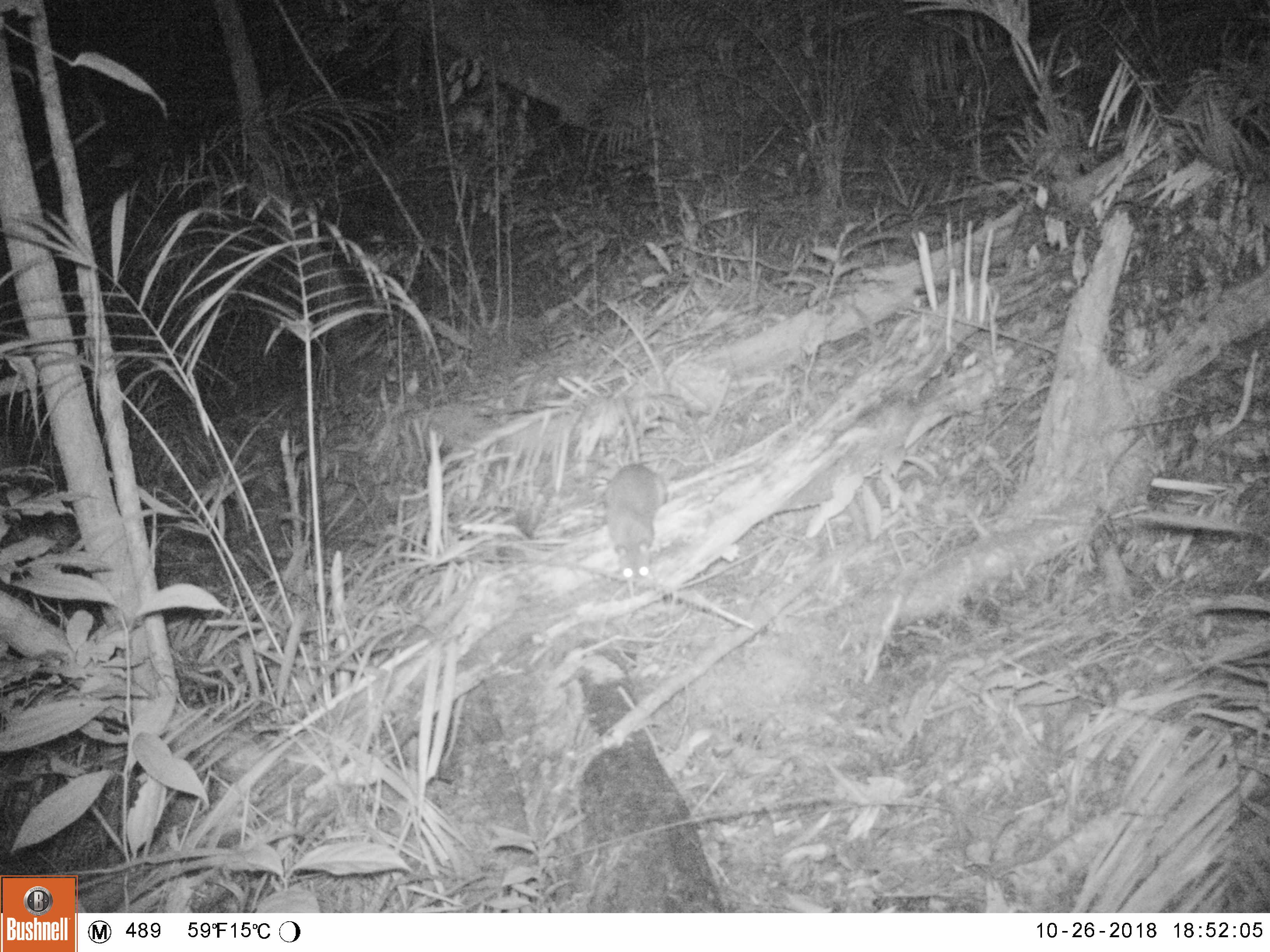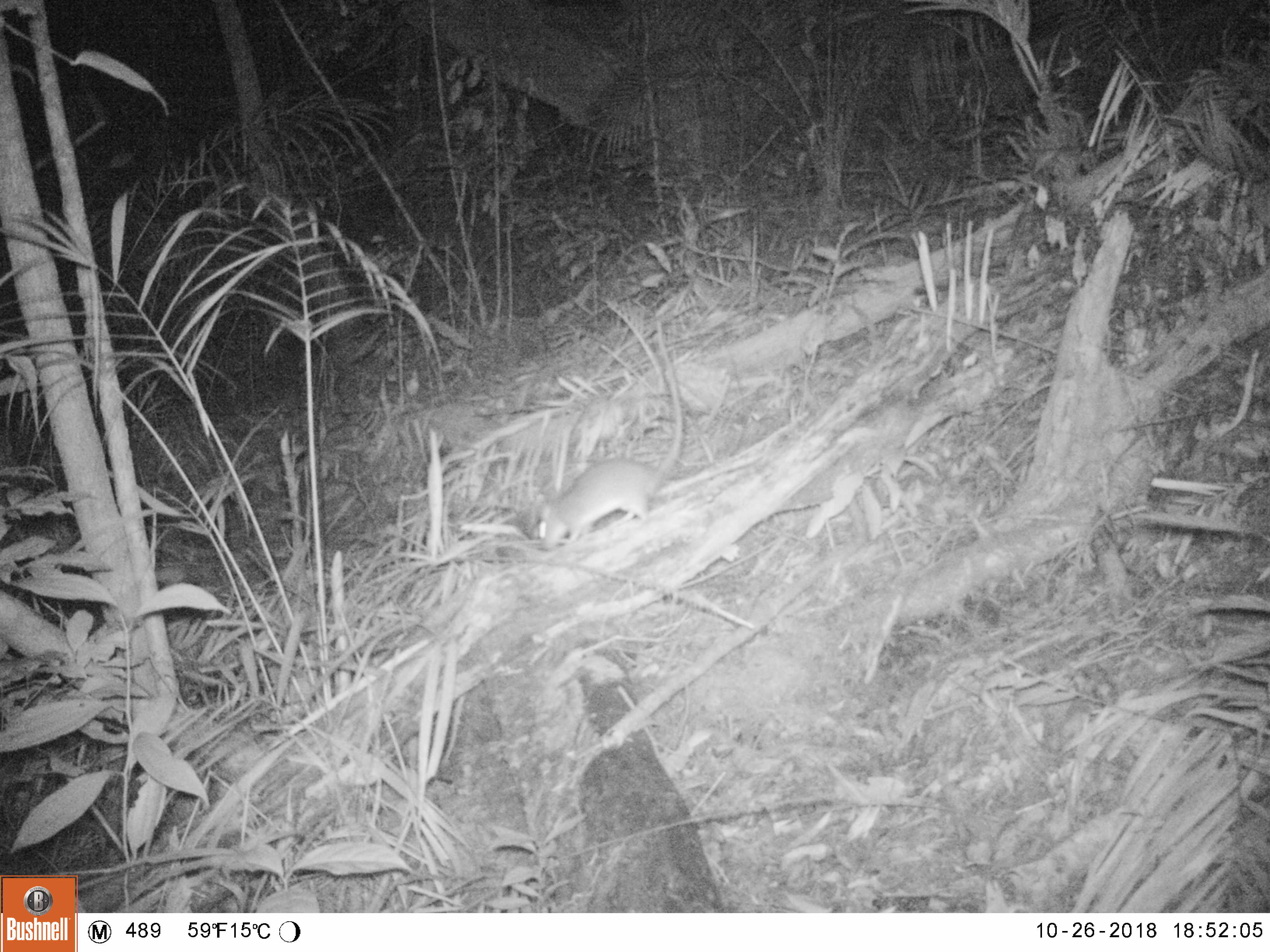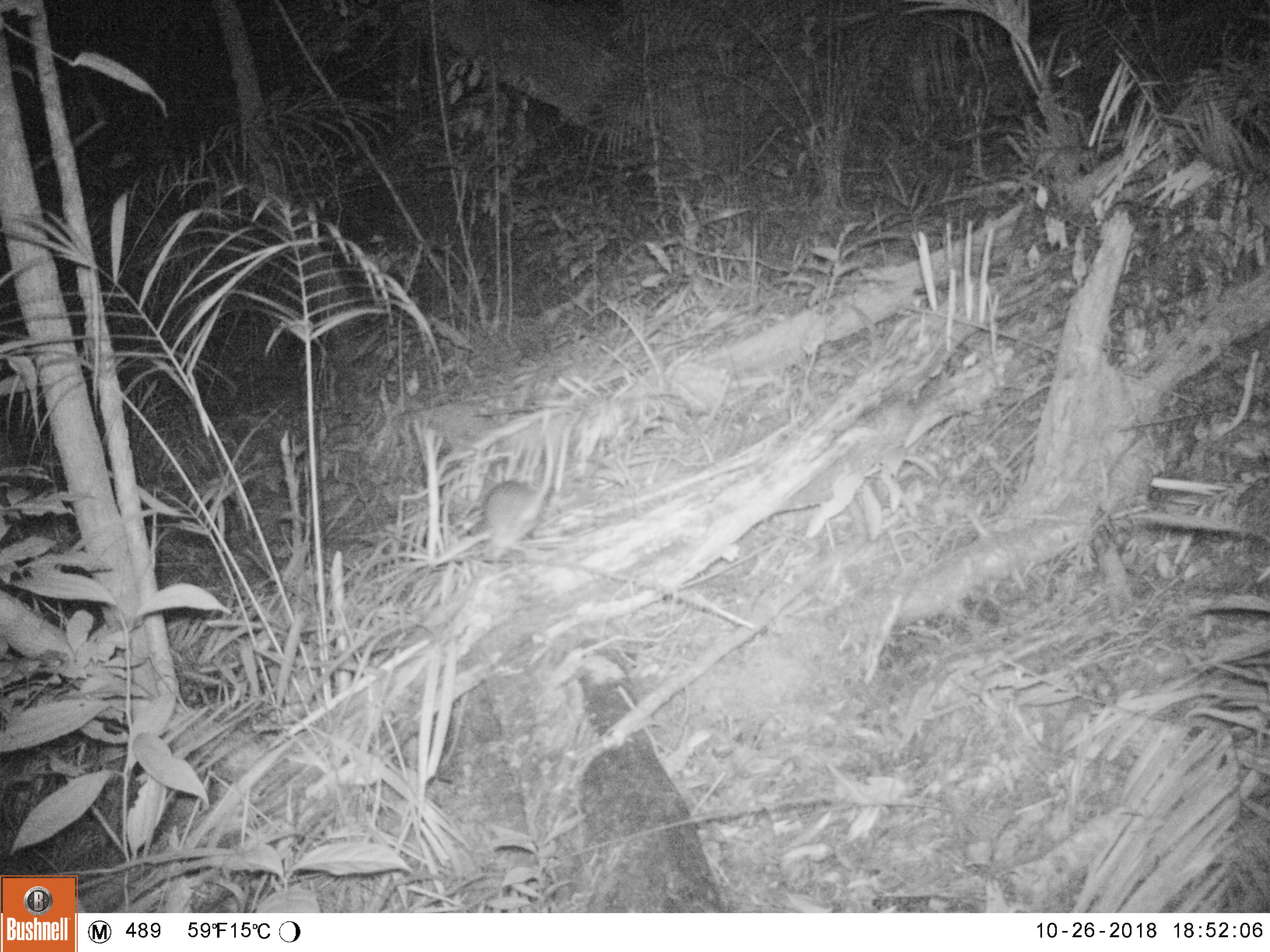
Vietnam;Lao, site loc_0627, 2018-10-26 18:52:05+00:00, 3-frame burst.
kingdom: Animalia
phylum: Chordata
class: Mammalia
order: Rodentia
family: Muridae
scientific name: Muridae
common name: old-world mice and rats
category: unidentified murid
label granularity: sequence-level